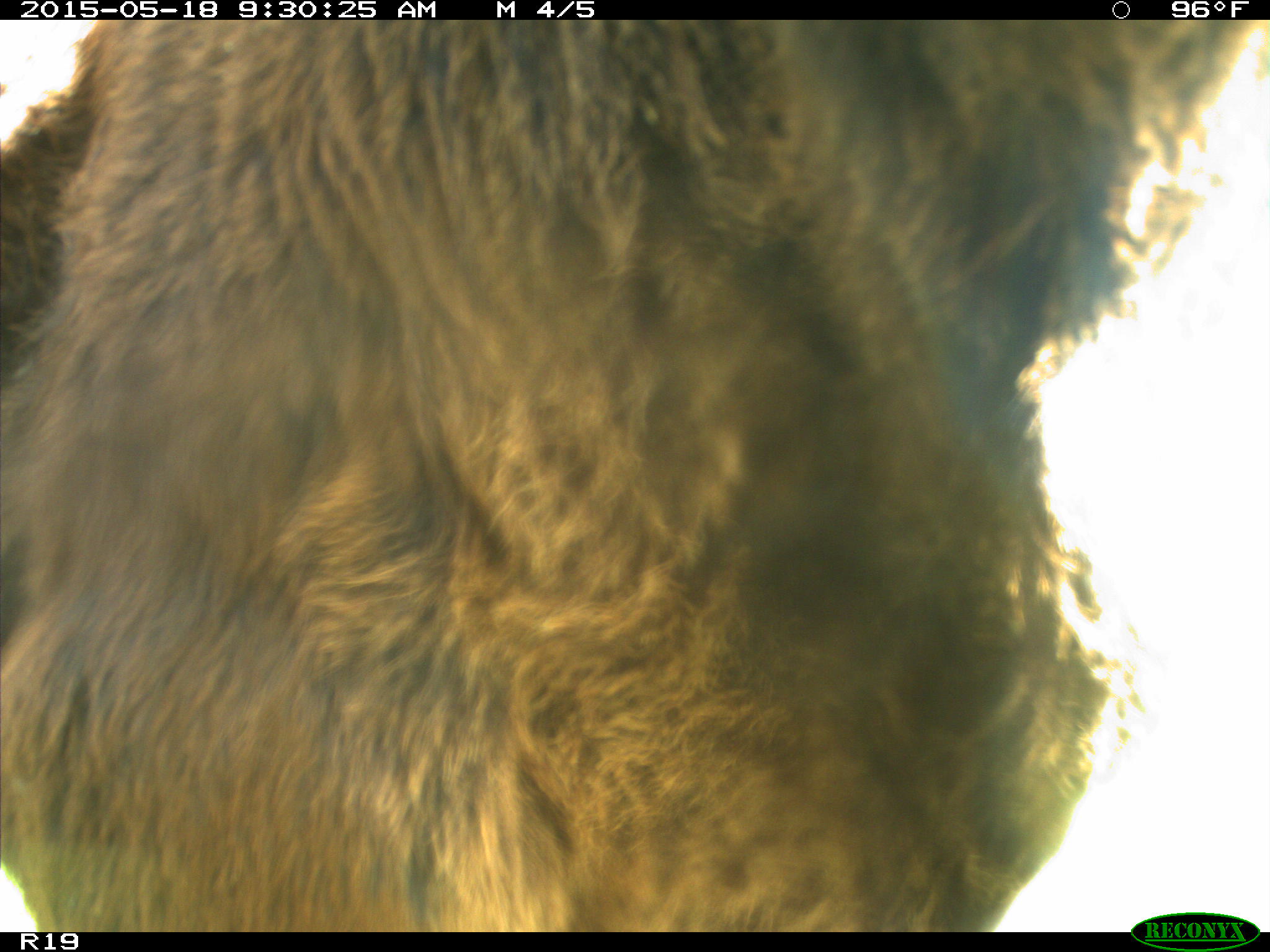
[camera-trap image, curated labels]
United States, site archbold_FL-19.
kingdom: Animalia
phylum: Chordata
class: Mammalia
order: Artiodactyla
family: Bovidae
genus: Bos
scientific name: Bos taurus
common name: domestic cow